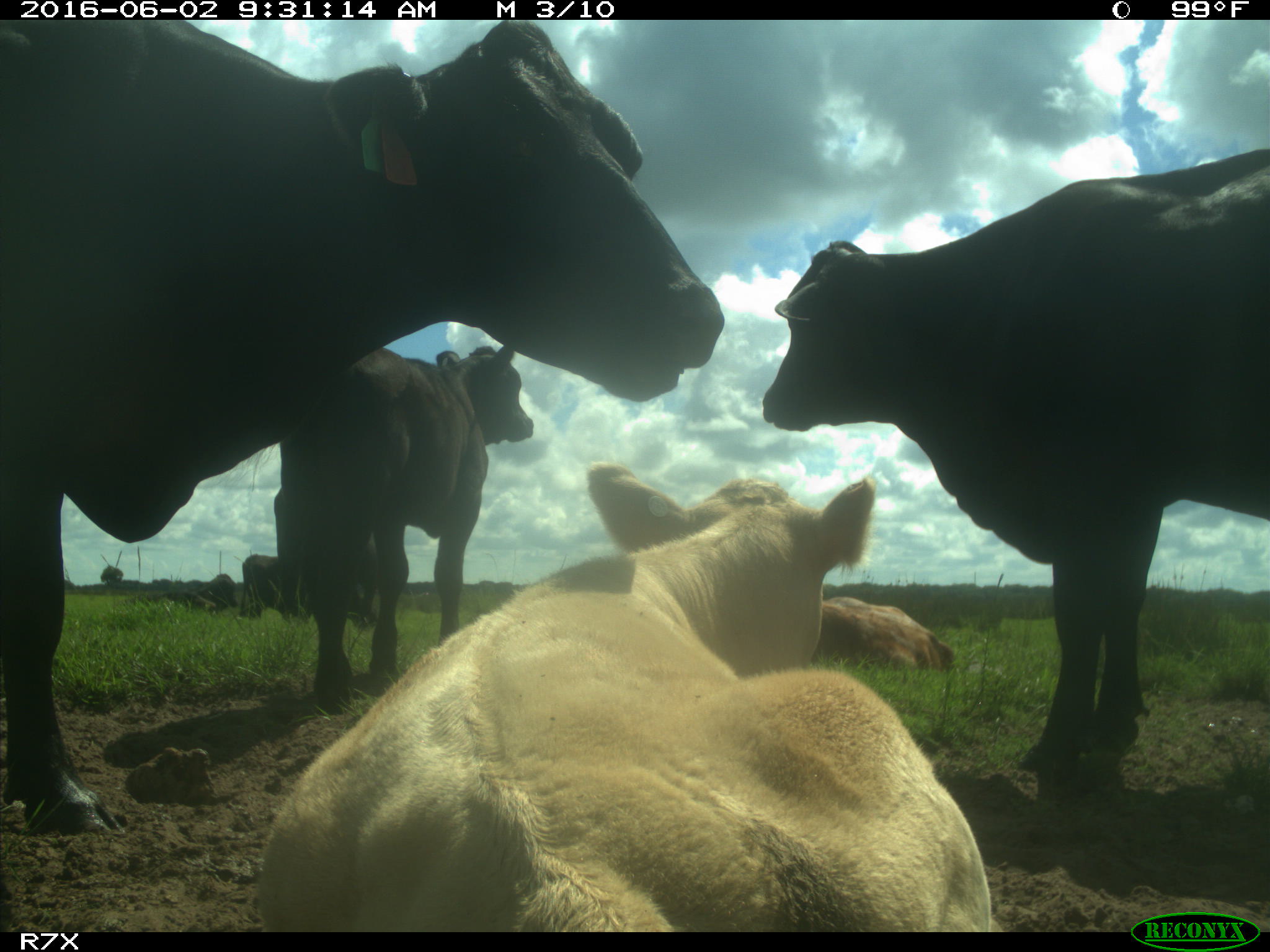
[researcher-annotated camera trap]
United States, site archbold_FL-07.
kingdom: Animalia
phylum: Chordata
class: Mammalia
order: Artiodactyla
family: Bovidae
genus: Bos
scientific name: Bos taurus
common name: domestic cow